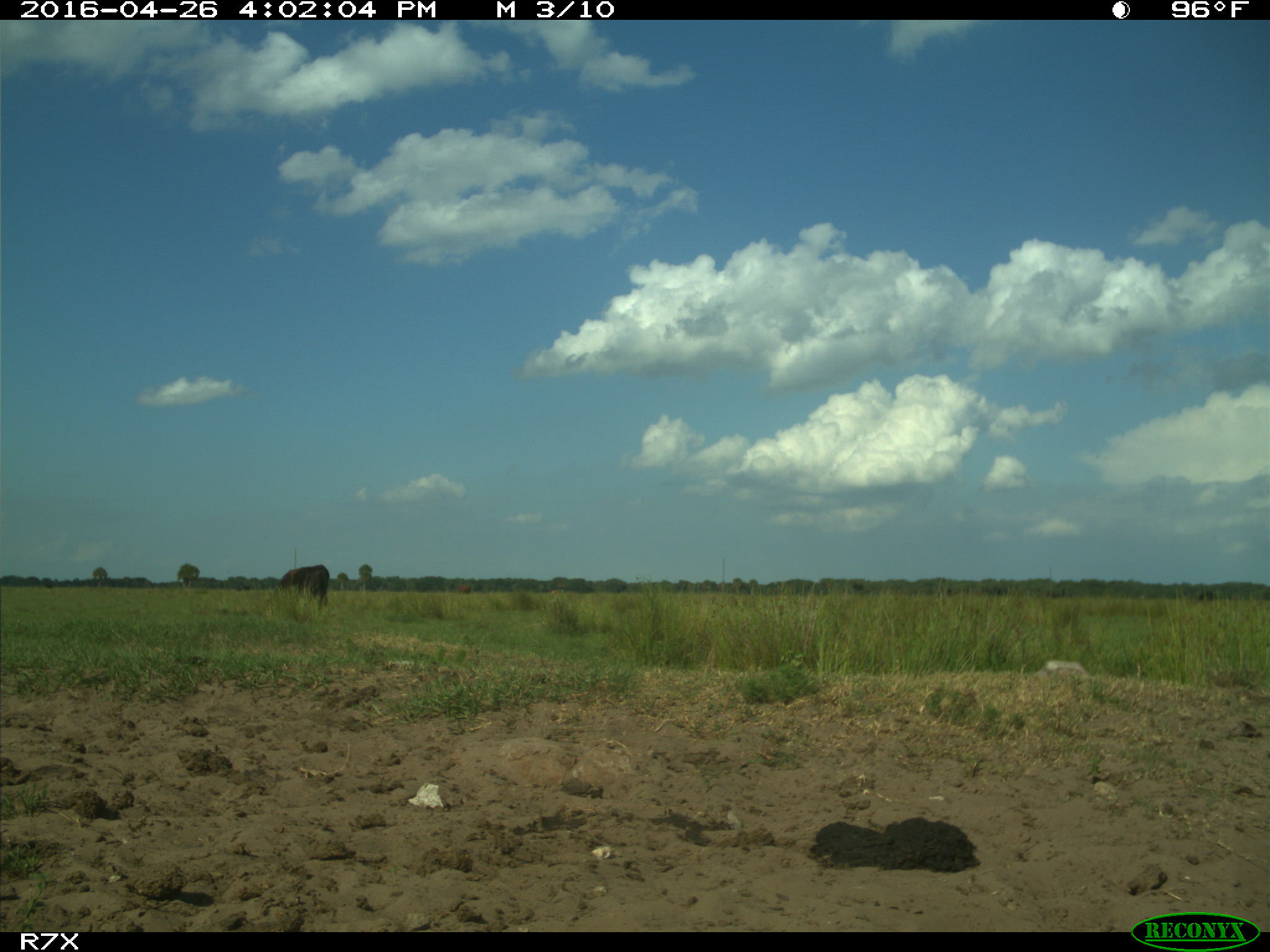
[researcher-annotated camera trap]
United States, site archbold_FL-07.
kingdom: Animalia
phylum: Chordata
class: Mammalia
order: Artiodactyla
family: Bovidae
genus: Bos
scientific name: Bos taurus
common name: domestic cow